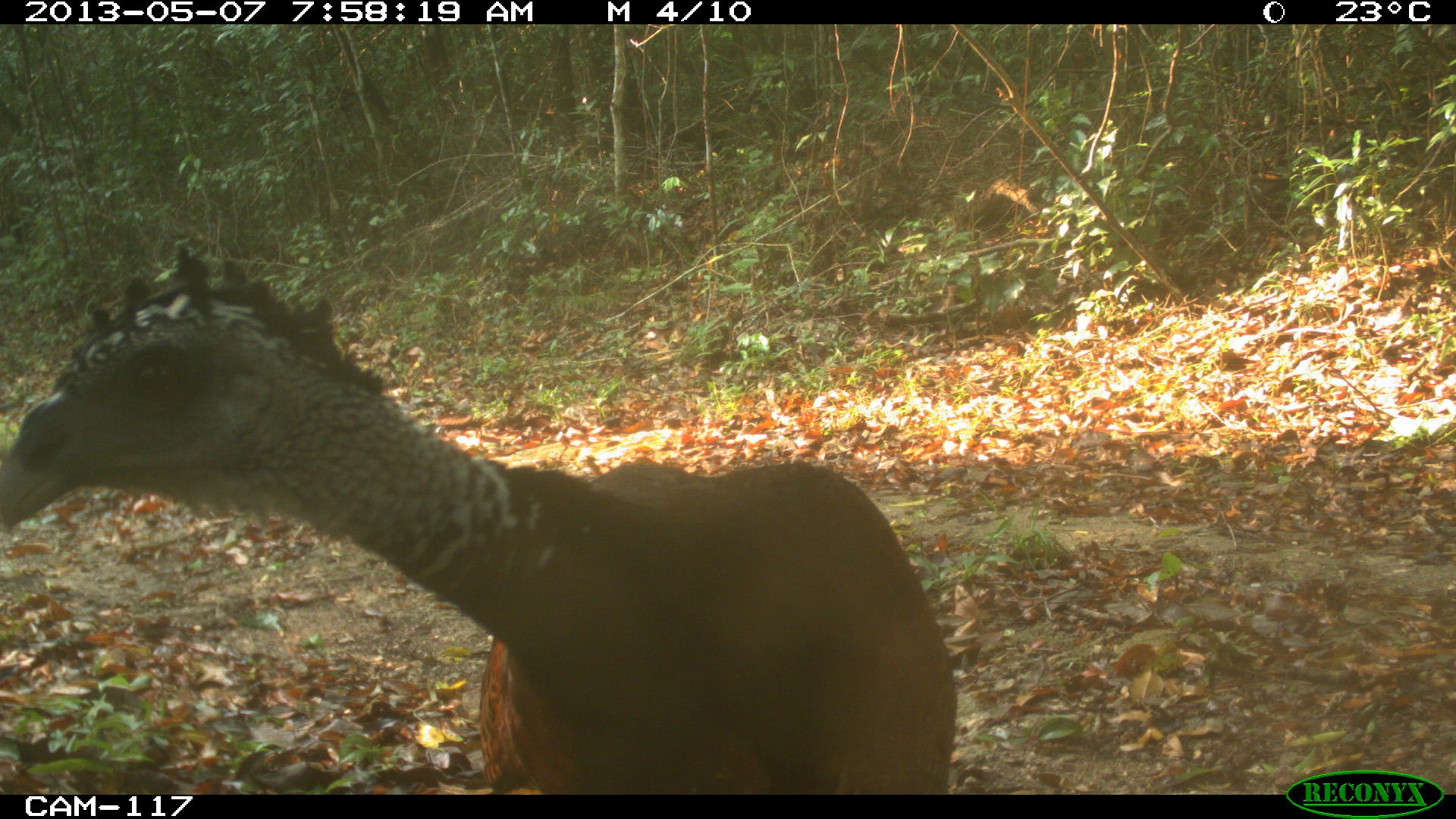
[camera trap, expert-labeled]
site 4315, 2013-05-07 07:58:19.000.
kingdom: Animalia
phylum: Chordata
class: Aves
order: Galliformes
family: Cracidae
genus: Crax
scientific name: Crax rubra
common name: great curassow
Crax rubra (great curassow), count 1, sex female.